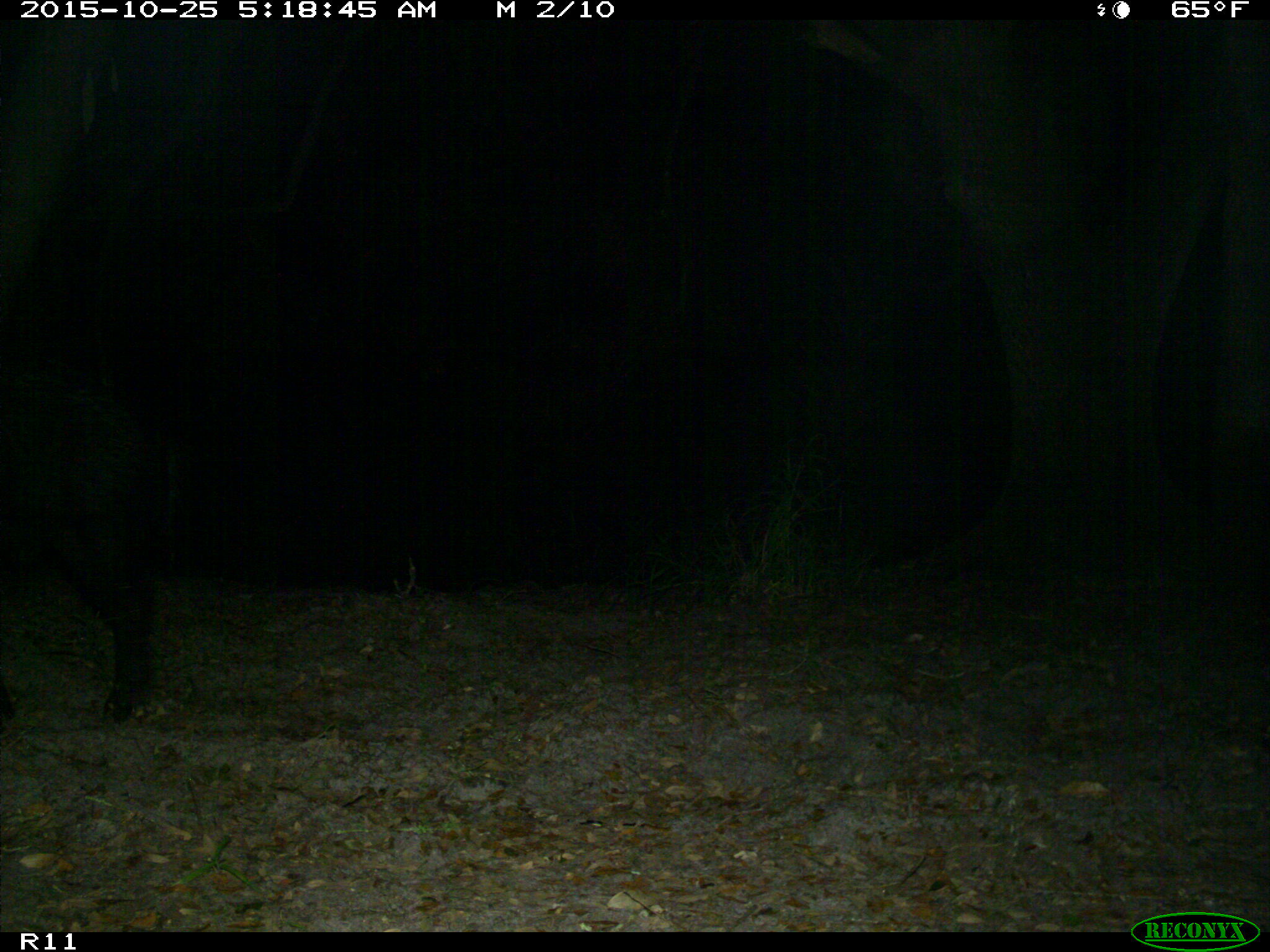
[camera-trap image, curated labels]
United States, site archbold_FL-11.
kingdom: Animalia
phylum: Chordata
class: Mammalia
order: Artiodactyla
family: Suidae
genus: Sus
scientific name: Sus scrofa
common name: wild boar